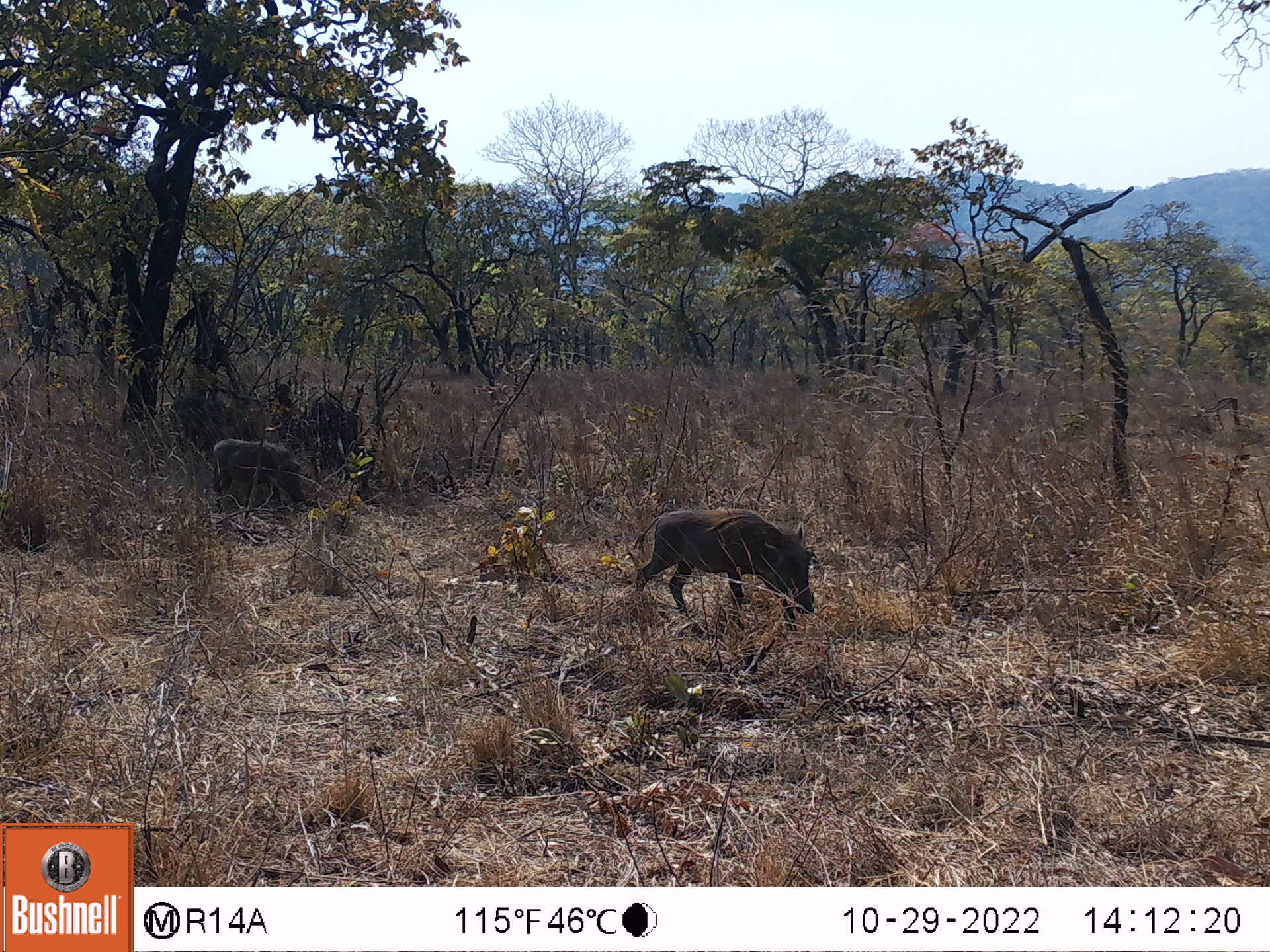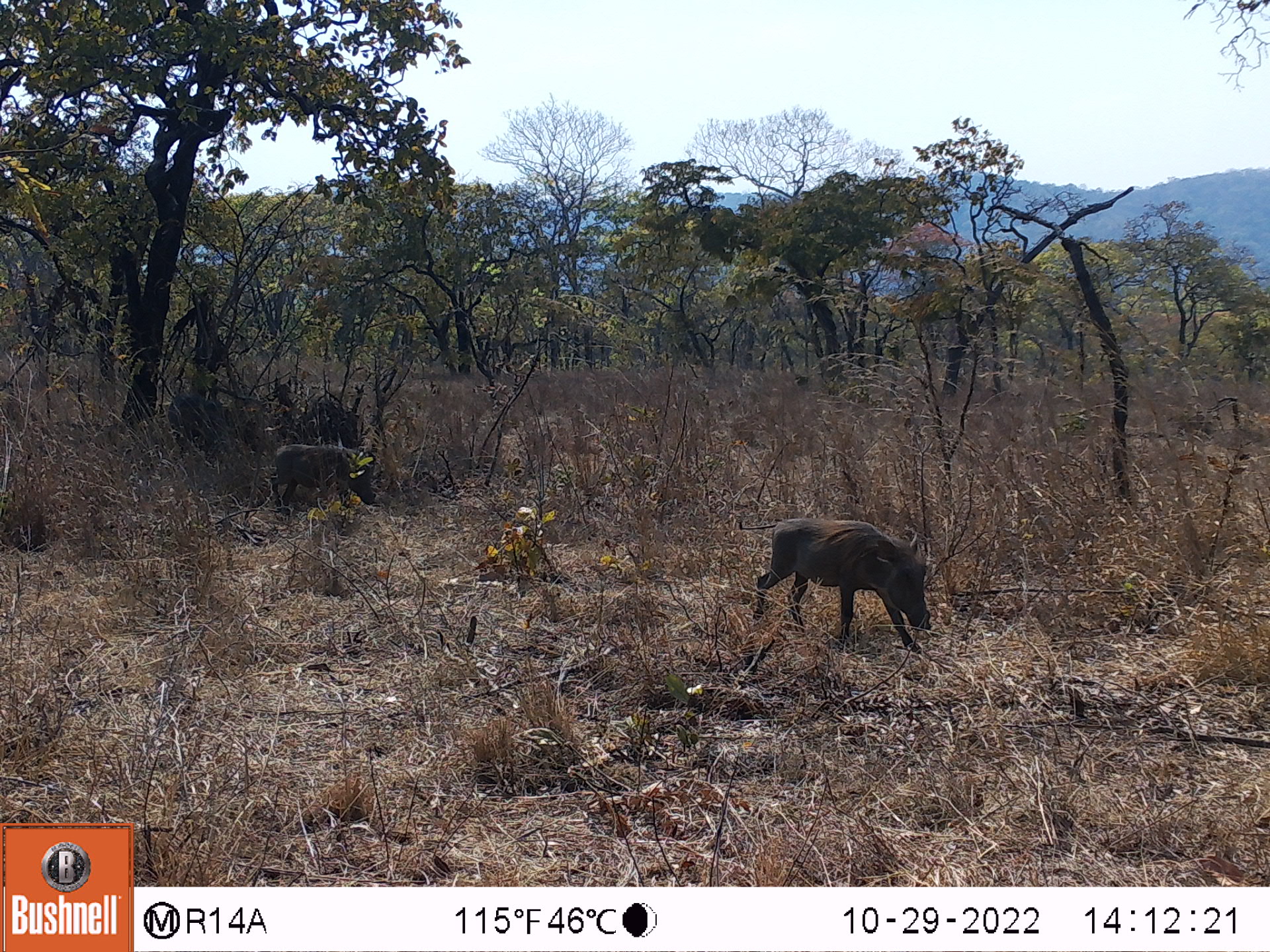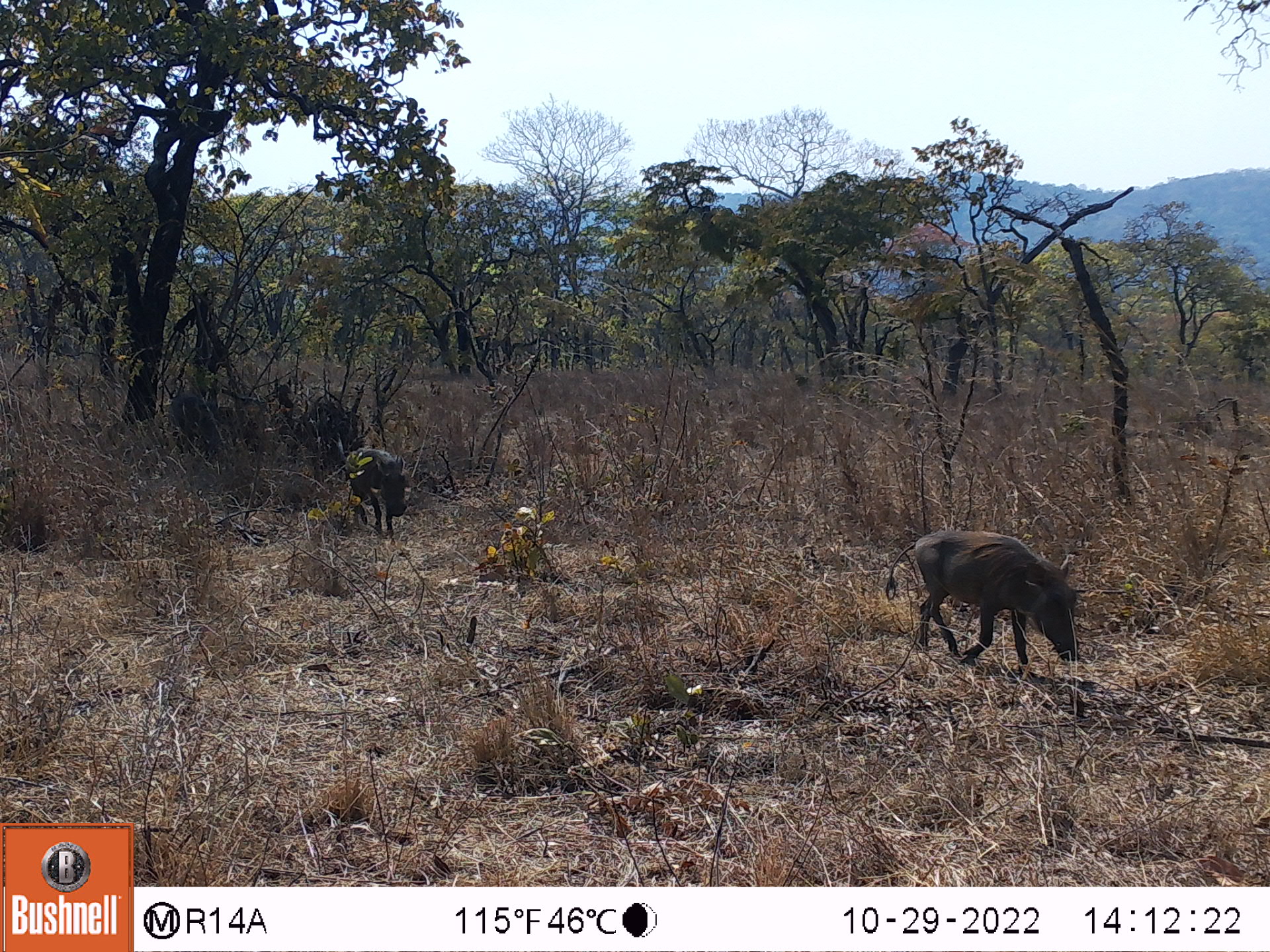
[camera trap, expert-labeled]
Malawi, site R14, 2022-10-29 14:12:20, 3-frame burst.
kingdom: Animalia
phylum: Chordata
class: Mammalia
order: Artiodactyla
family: Suidae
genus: Phacochoerus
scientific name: Phacochoerus africanus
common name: common warthog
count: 2